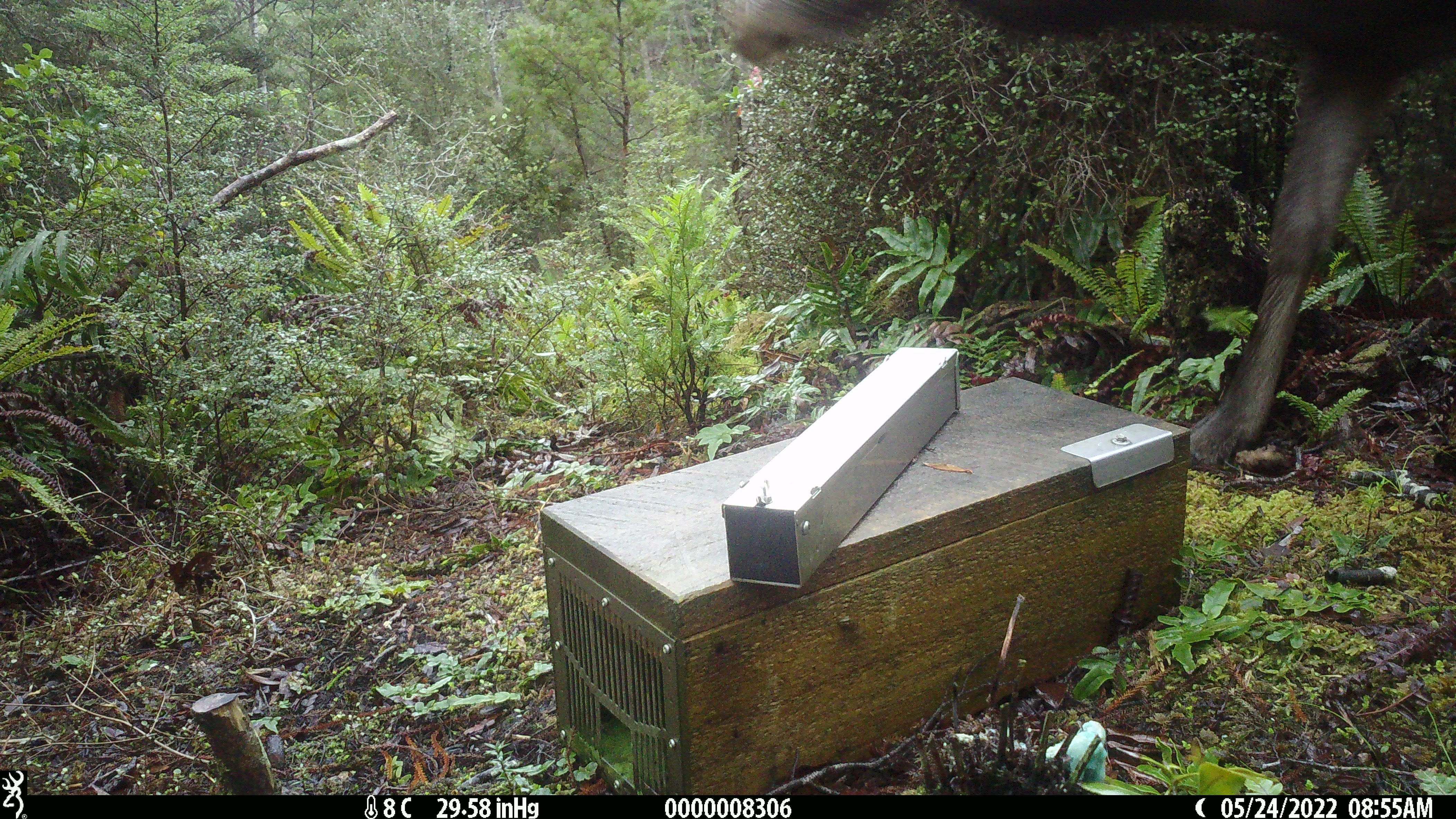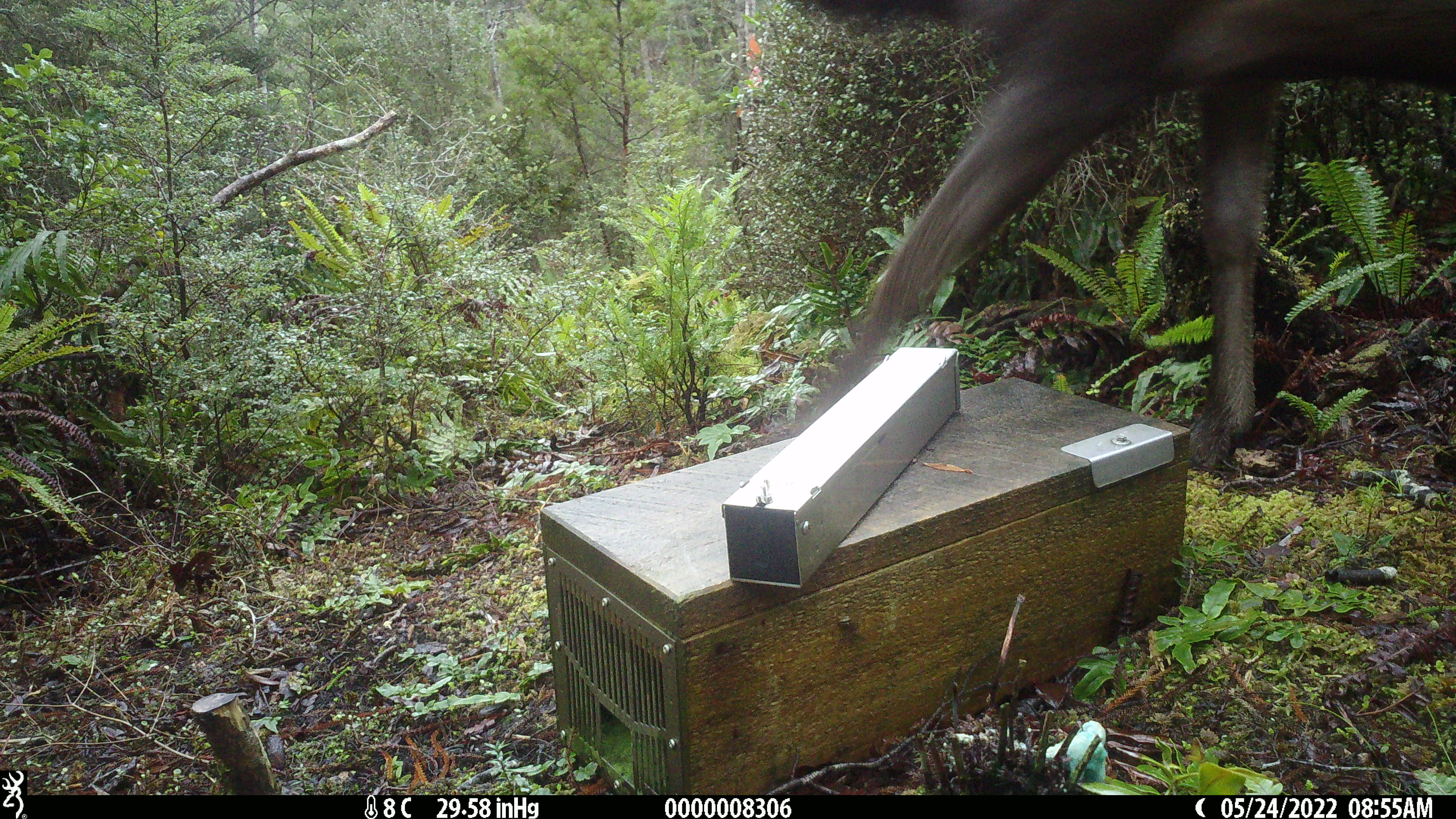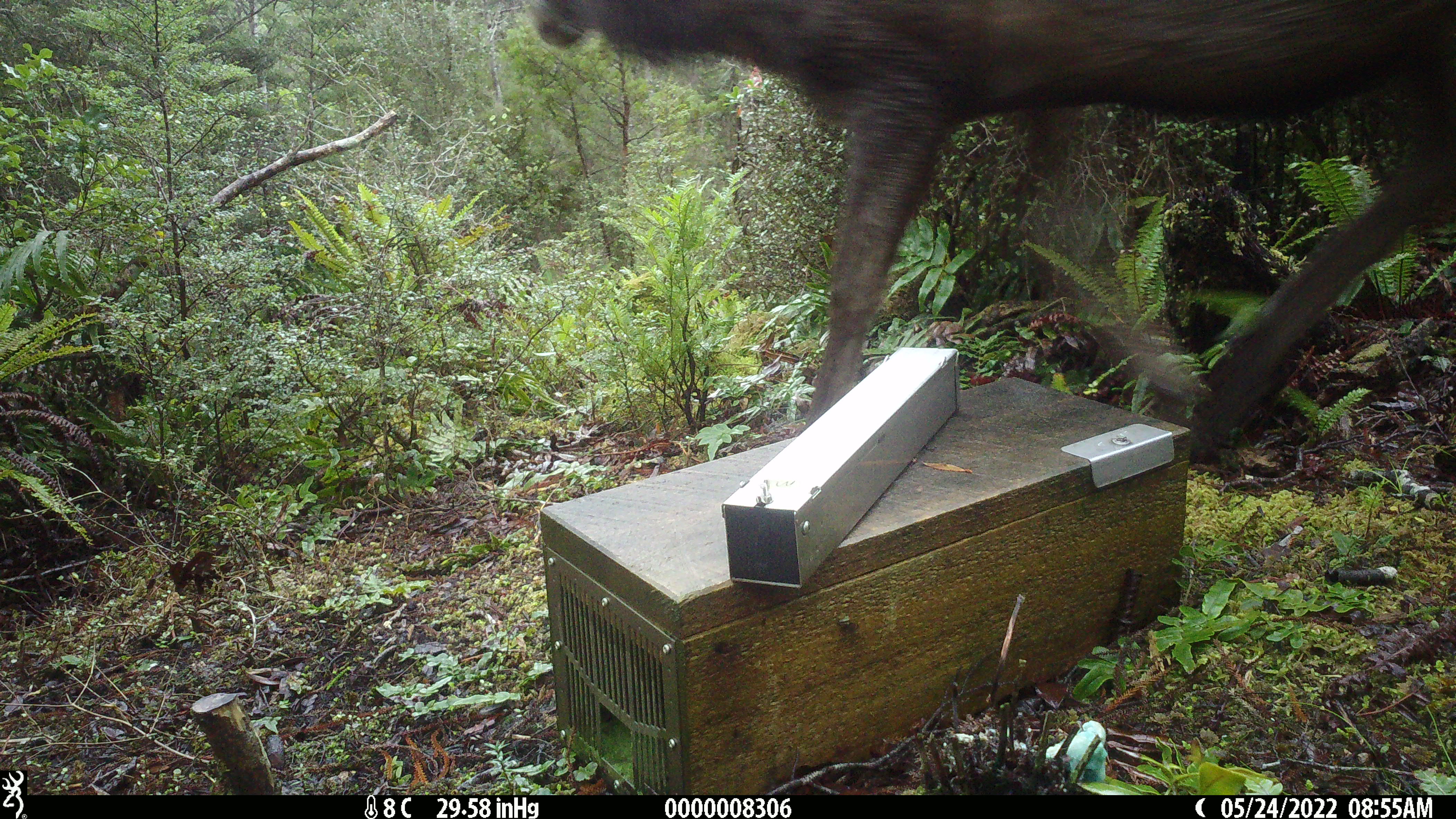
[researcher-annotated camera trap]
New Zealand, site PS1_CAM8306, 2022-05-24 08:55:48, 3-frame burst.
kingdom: Animalia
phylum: Chordata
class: Mammalia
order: Artiodactyla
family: Cervidae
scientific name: Cervidae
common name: deer